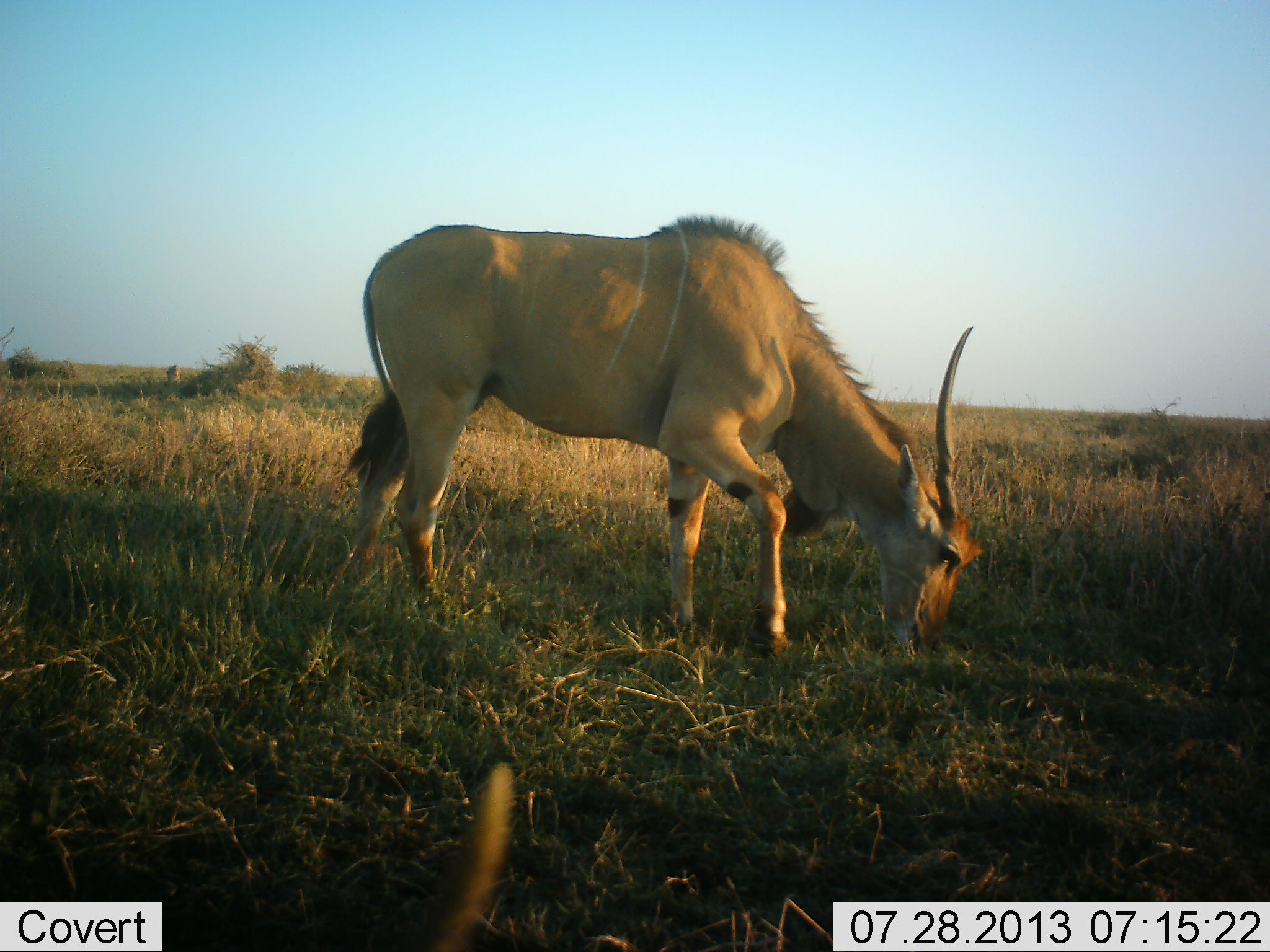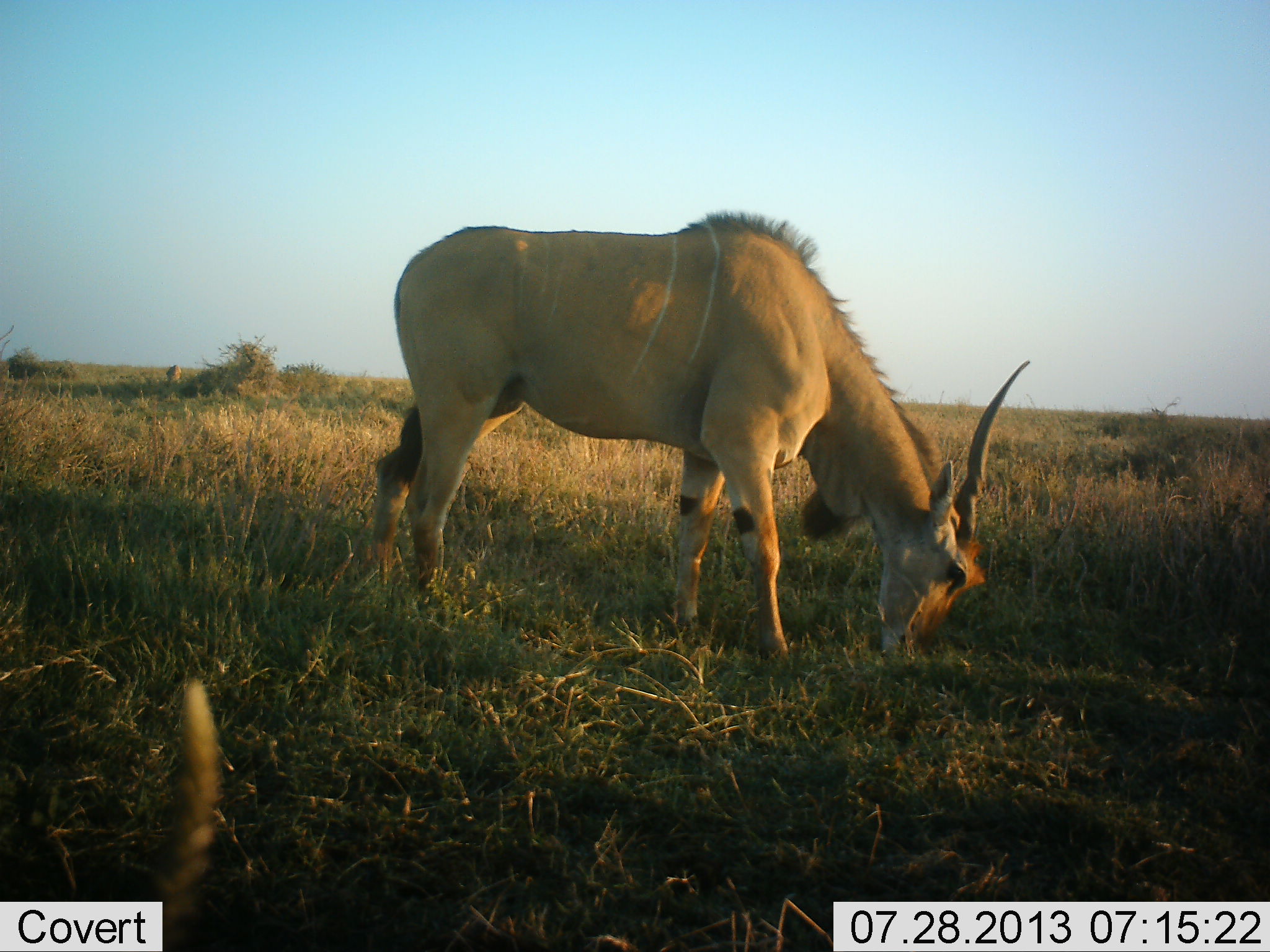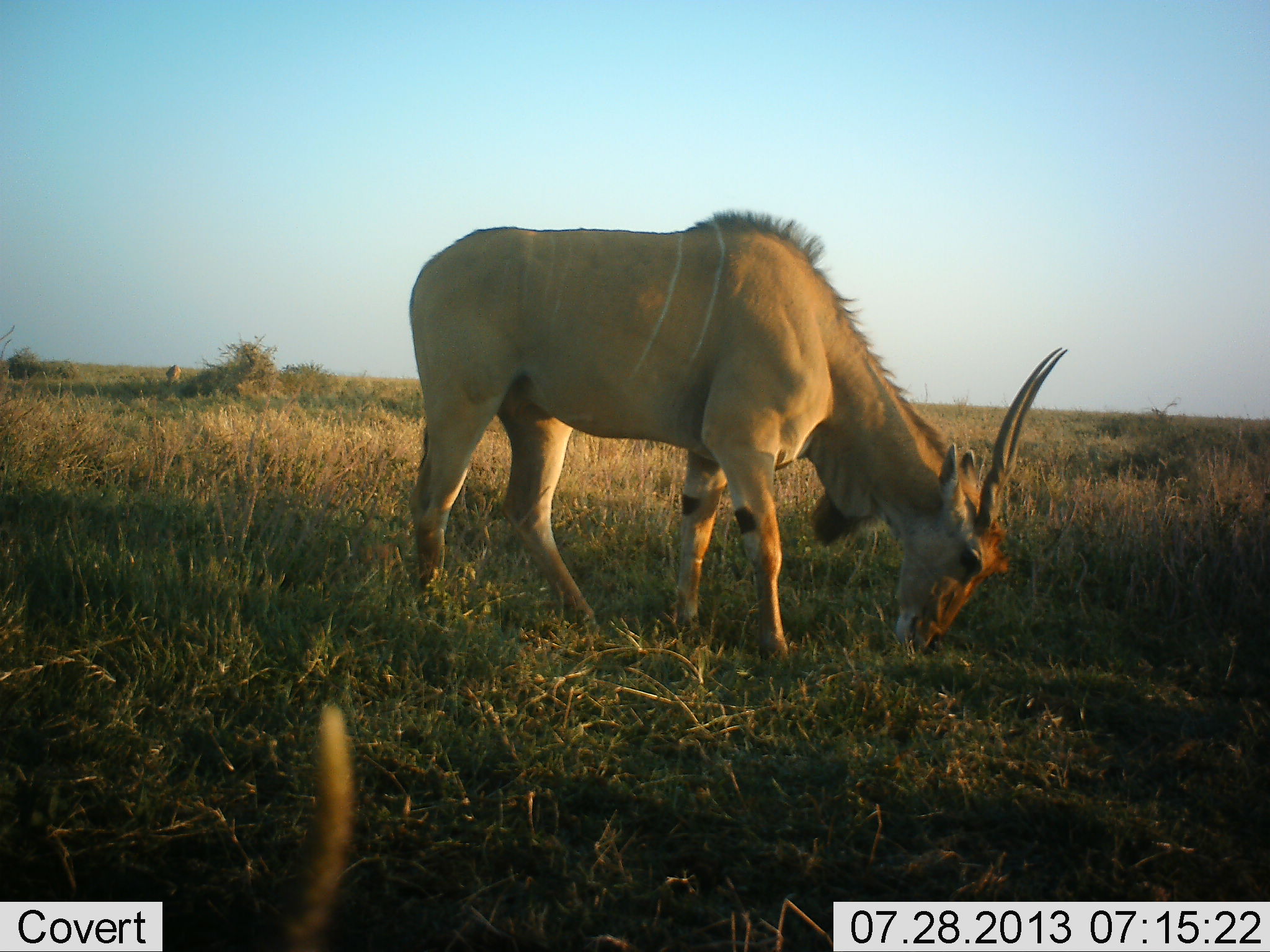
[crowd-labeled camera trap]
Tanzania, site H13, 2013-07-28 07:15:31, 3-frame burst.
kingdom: Animalia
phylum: Chordata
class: Mammalia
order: Artiodactyla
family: Bovidae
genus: Tragelaphus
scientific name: Tragelaphus oryx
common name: eland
Eland (Tragelaphus oryx), count 1. Behavior (volunteer vote fractions): standing 21%, resting 4%, moving 0%, interacting 0%. Young present (vote fraction): 0%. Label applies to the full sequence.